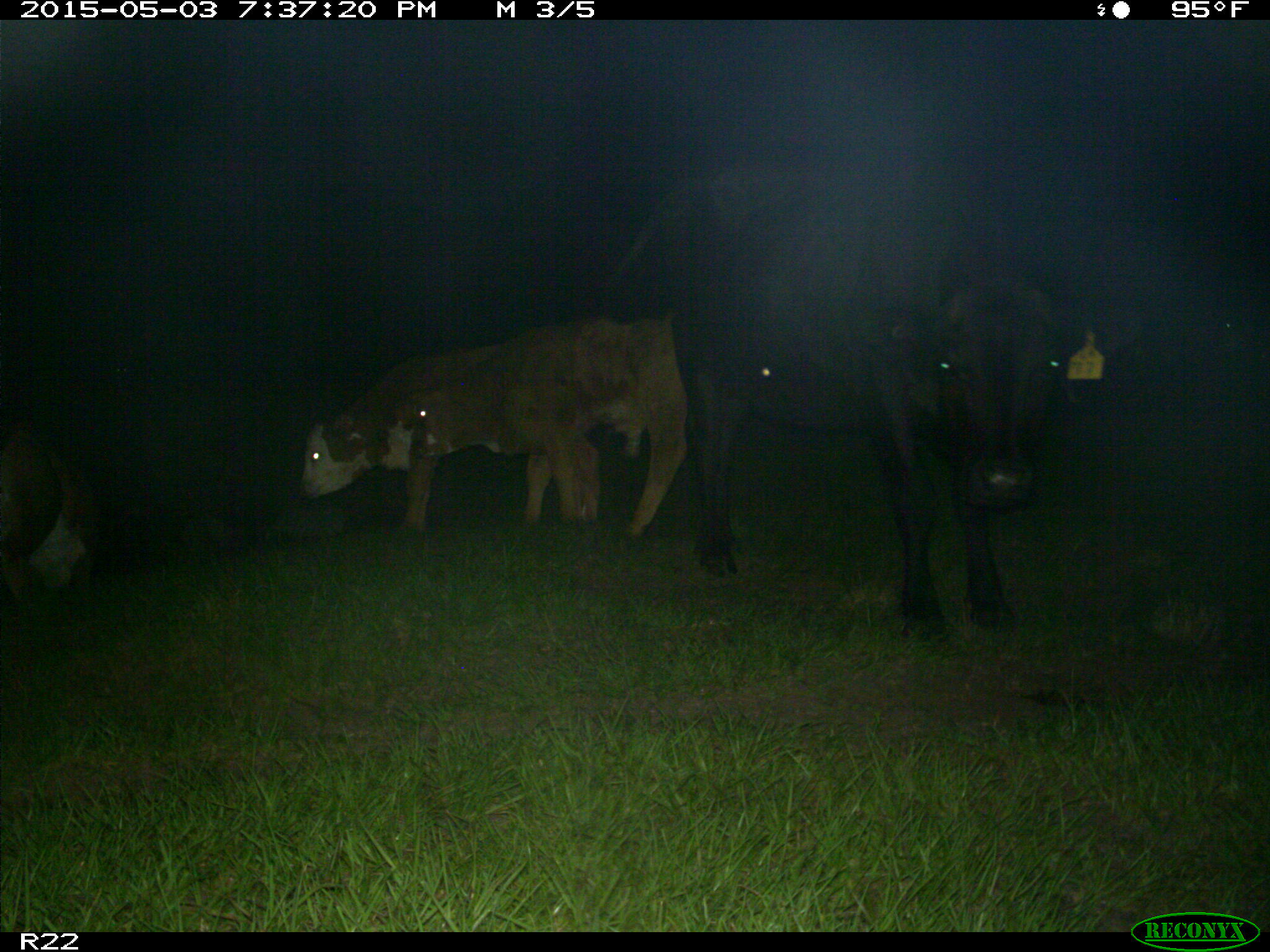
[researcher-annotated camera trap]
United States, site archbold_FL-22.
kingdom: Animalia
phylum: Chordata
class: Mammalia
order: Artiodactyla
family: Bovidae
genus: Bos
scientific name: Bos taurus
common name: domestic cow